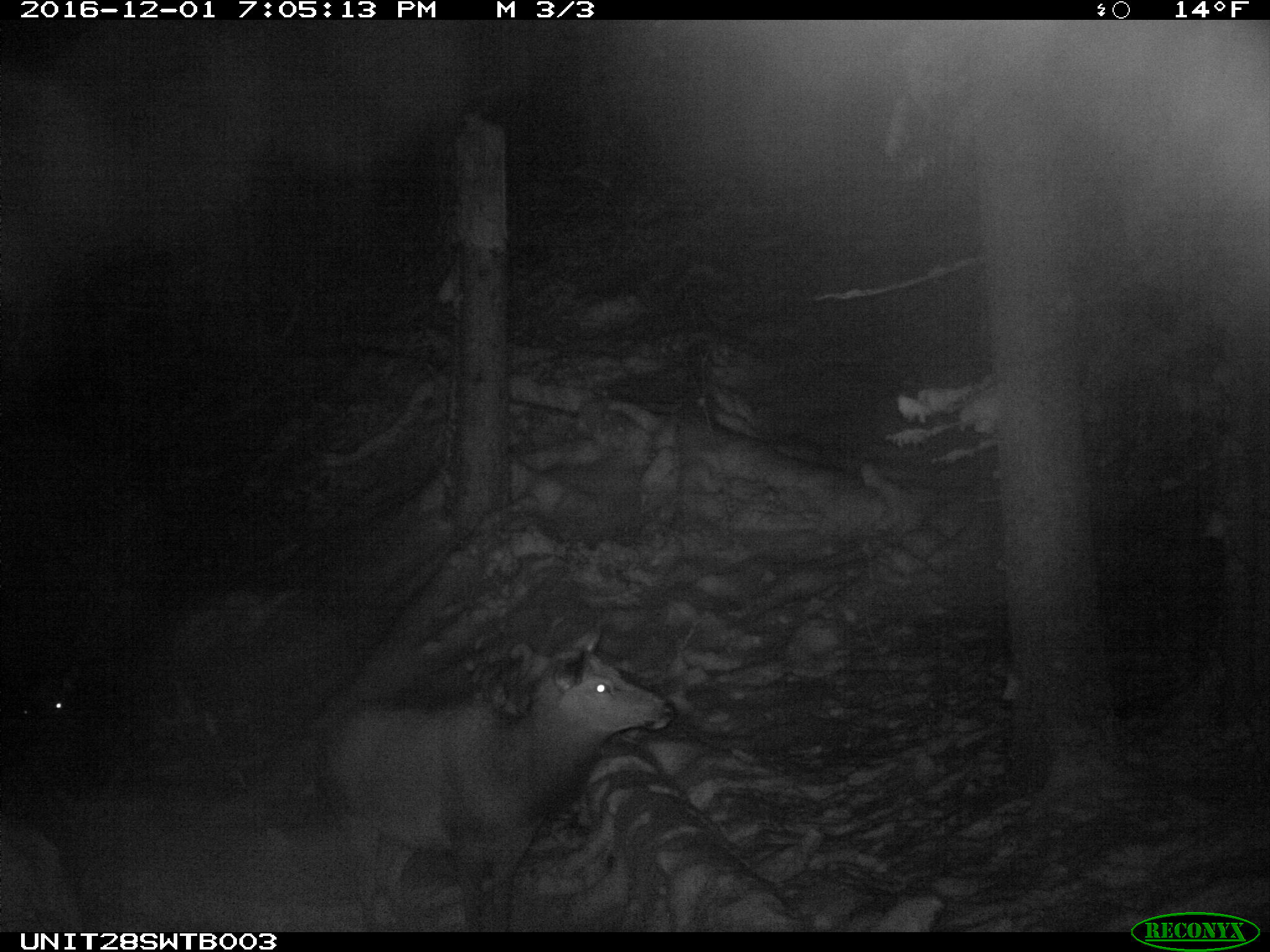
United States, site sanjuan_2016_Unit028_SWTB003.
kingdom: Animalia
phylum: Chordata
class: Mammalia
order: Artiodactyla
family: Cervidae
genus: Cervus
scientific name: Cervus elaphus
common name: red deer